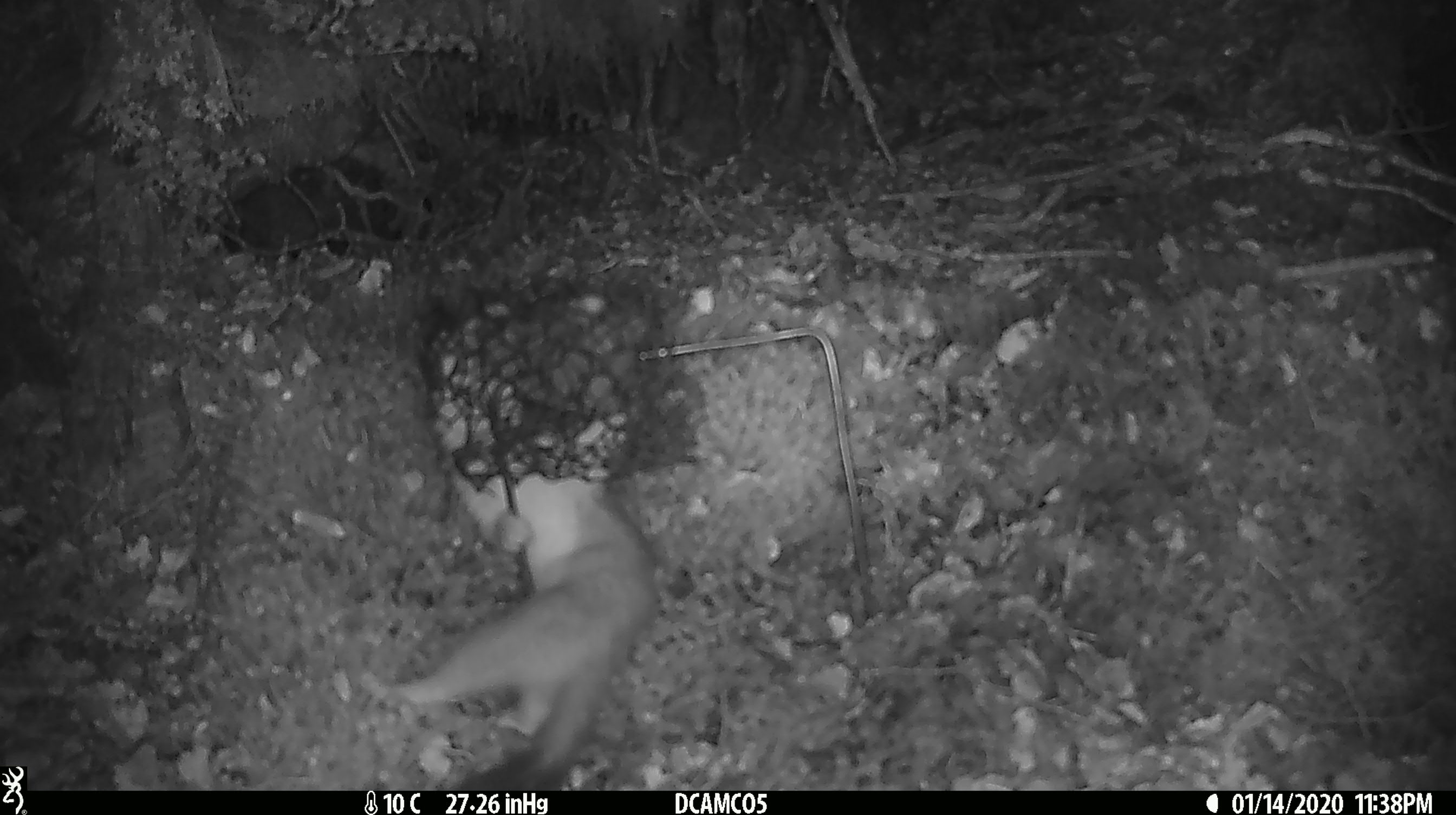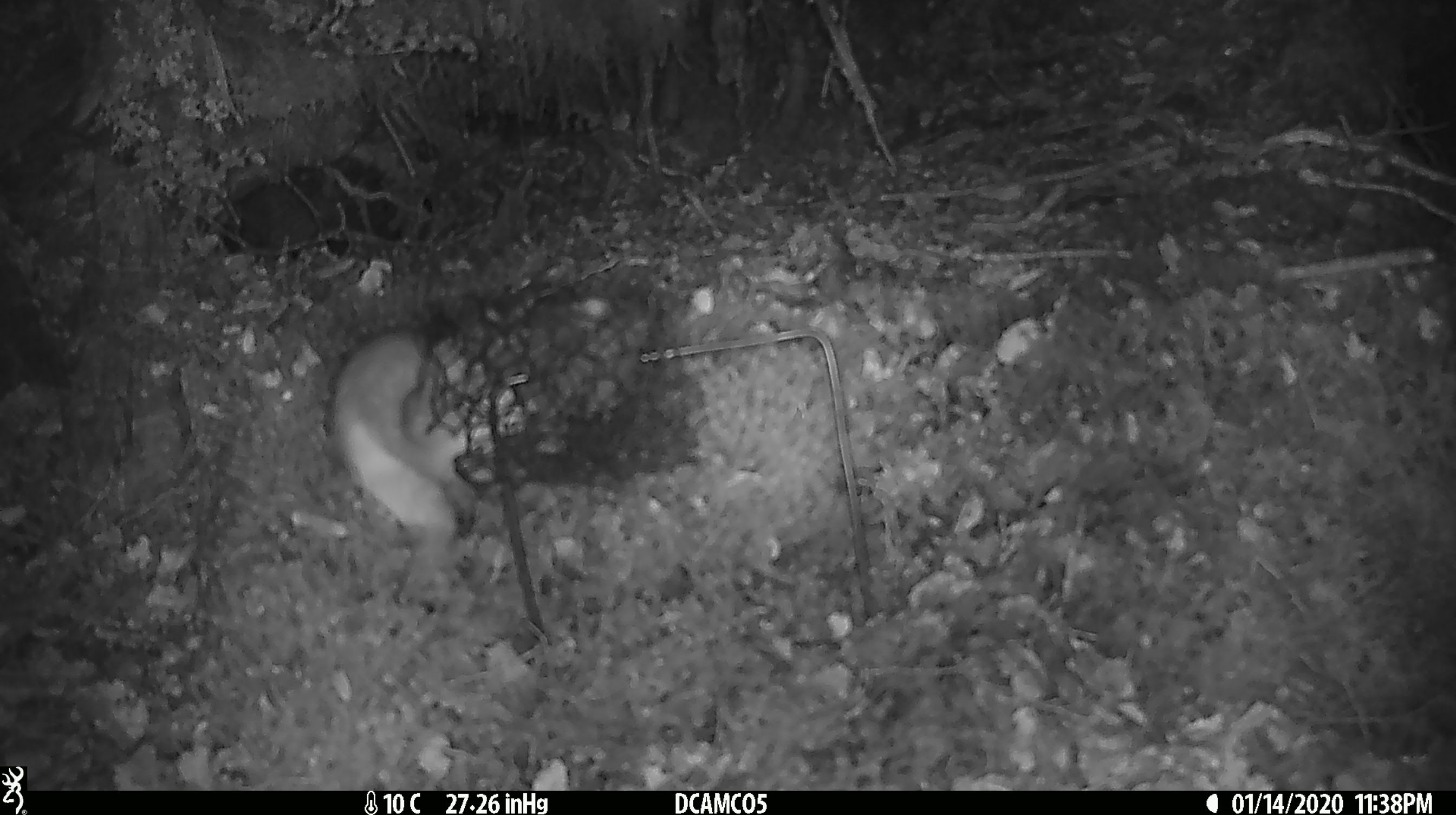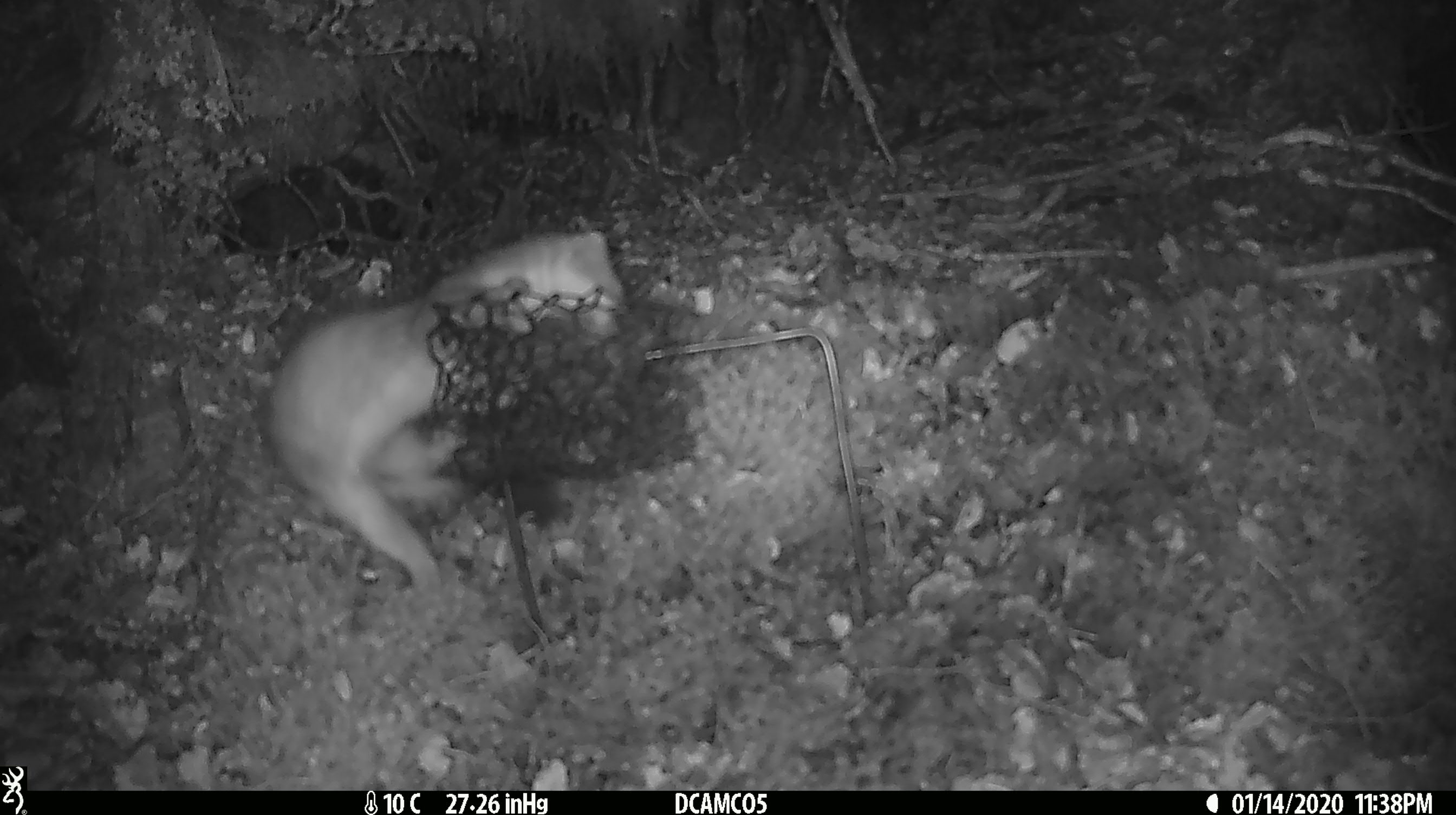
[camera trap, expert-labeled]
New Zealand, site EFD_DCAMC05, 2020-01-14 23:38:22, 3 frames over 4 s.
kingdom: Animalia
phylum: Chordata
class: Mammalia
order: Carnivora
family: Mustelidae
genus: Mustela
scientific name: Mustela erminea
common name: stoat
Stoat (Mustela erminea).